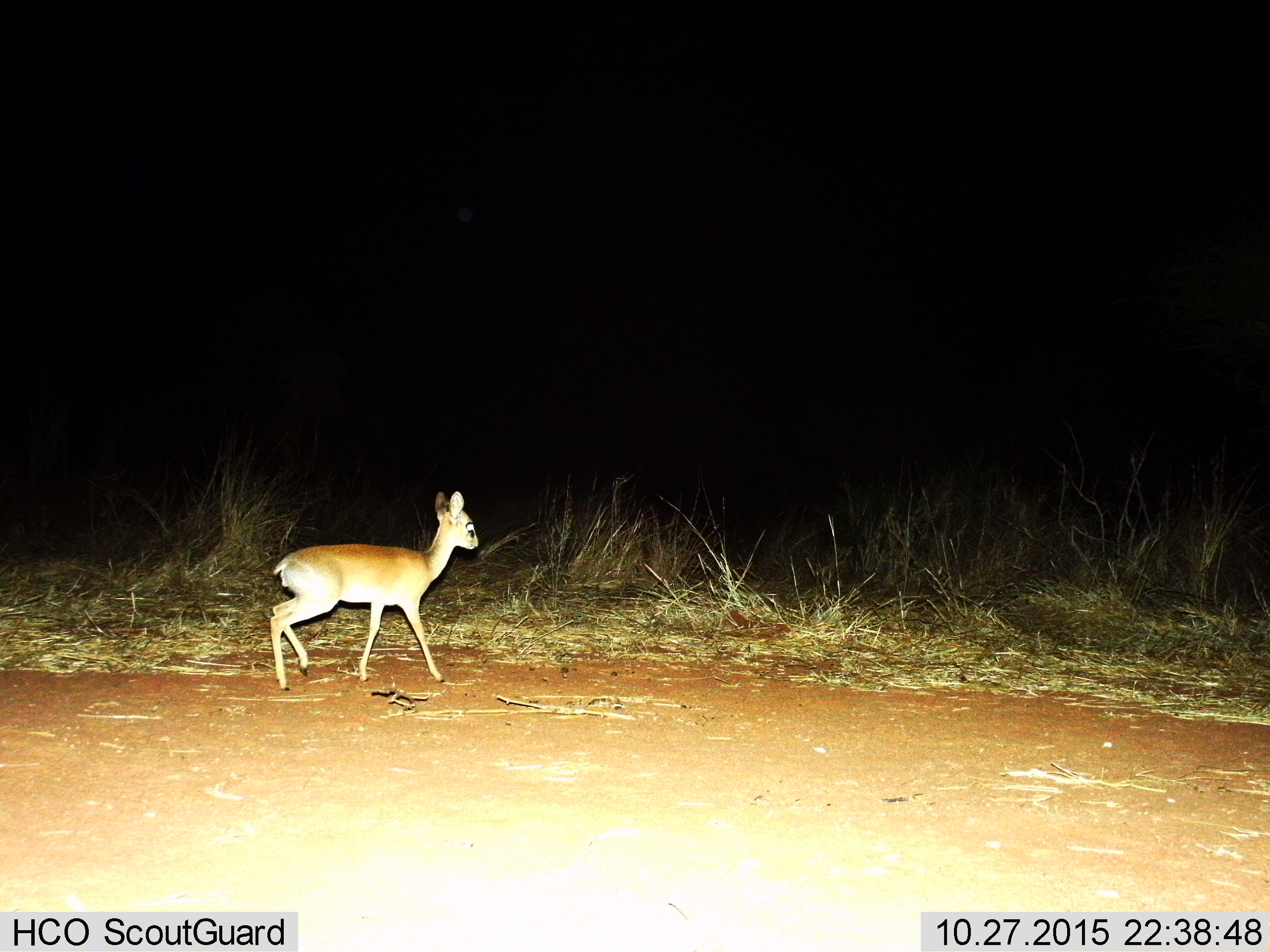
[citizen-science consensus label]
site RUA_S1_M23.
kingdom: Animalia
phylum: Chordata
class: Mammalia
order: Artiodactyla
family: Bovidae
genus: Madoqua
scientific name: Madoqua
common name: dik-dik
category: dikdik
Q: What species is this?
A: Dikdik (dik-dik) (Madoqua).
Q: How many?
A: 1.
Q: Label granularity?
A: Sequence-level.